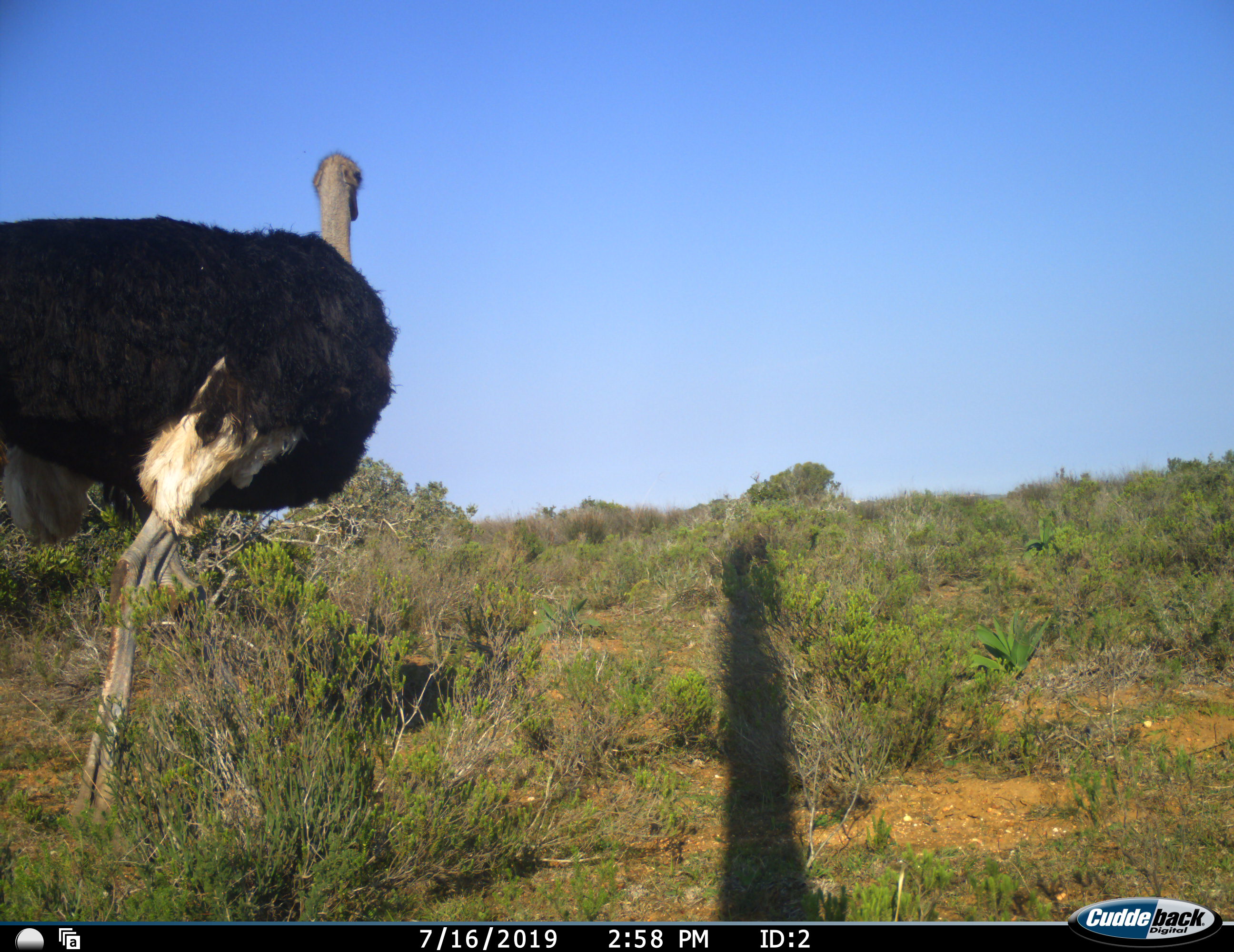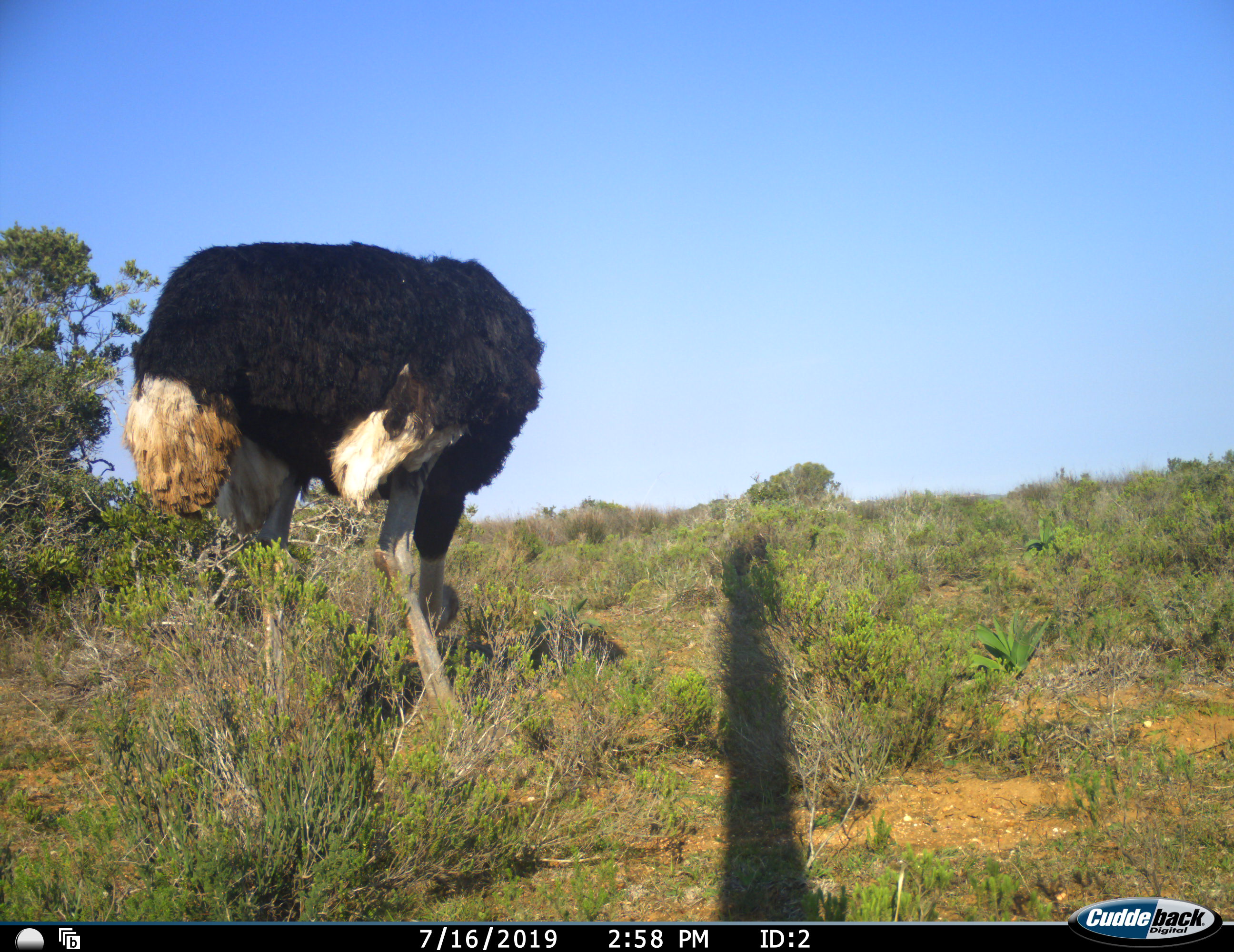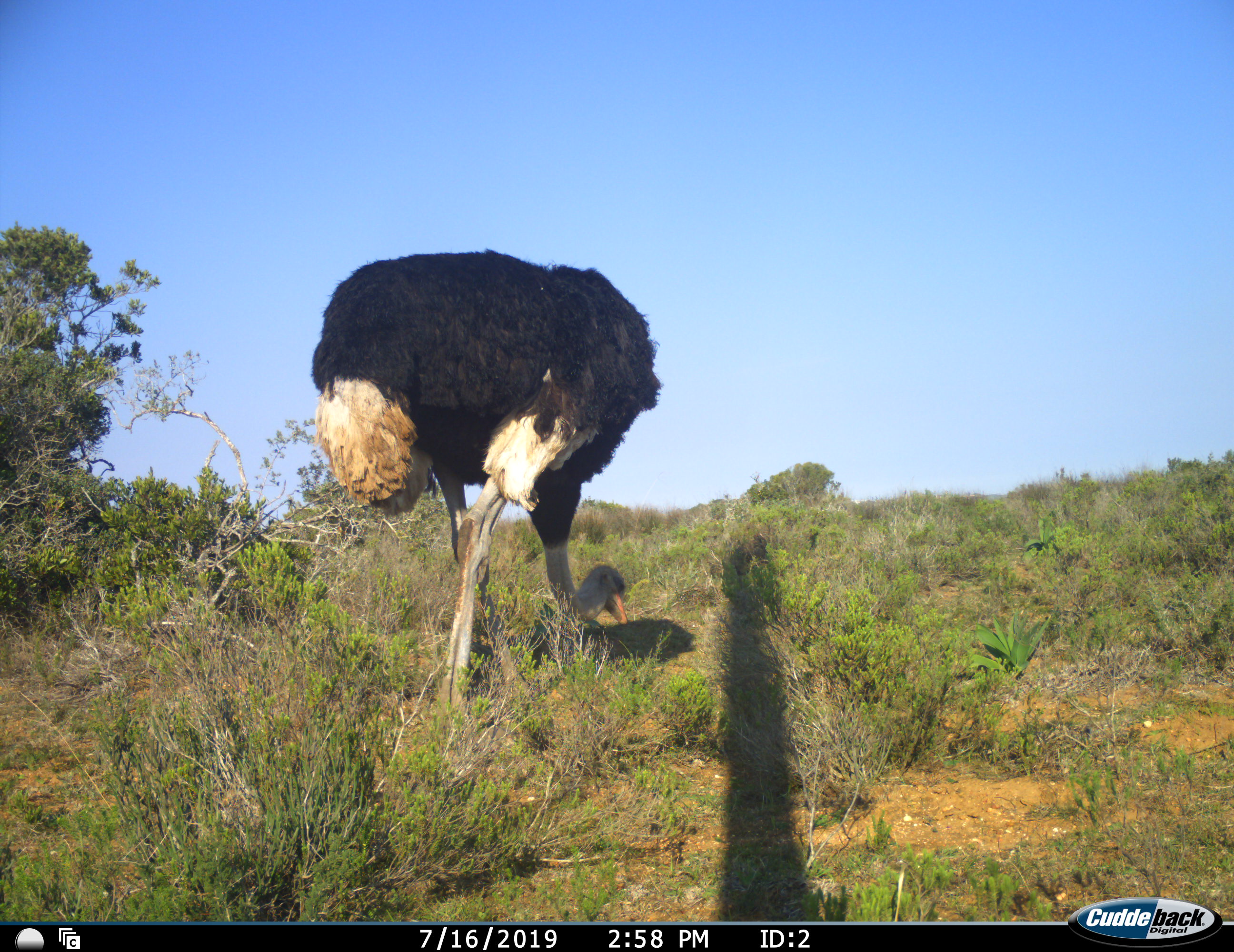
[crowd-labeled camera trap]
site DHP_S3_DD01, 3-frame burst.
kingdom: Animalia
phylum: Chordata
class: Aves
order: Struthioniformes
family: Struthionidae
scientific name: Struthionidae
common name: ostrich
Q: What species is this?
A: Ostrich (Struthionidae).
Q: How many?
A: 1.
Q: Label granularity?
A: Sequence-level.